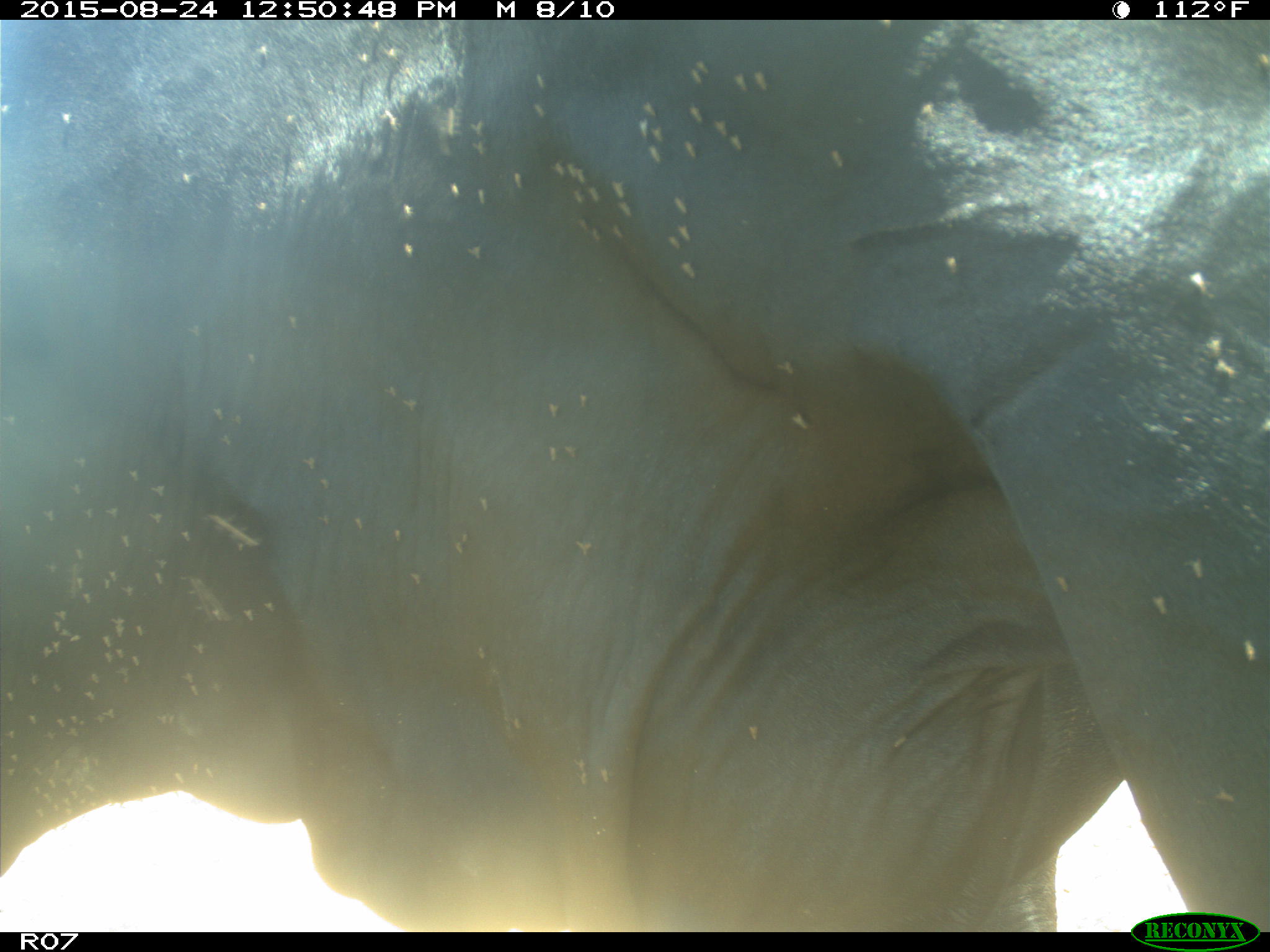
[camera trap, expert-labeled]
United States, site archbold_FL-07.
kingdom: Animalia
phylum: Chordata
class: Mammalia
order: Artiodactyla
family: Bovidae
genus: Bos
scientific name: Bos taurus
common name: domestic cow